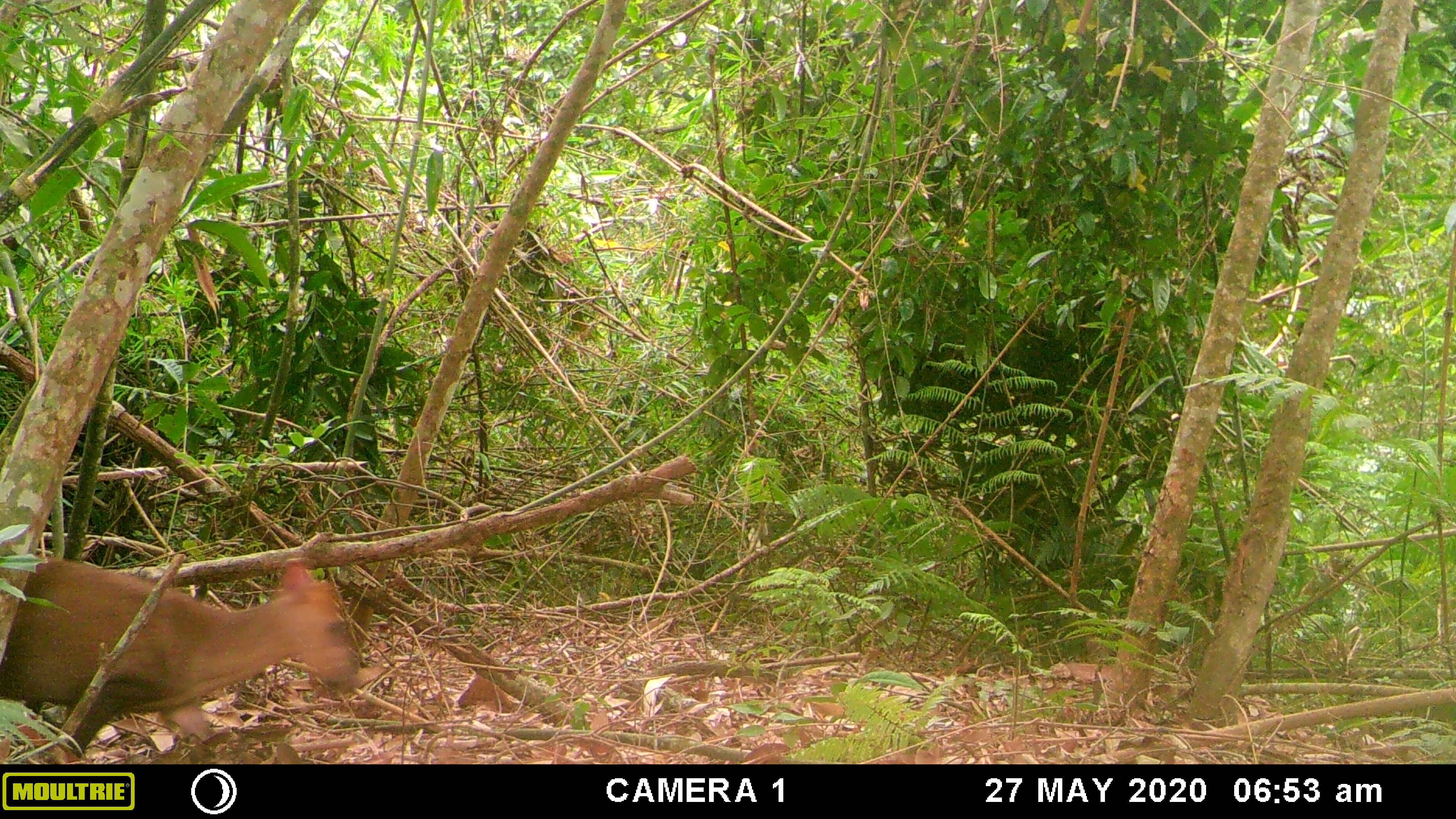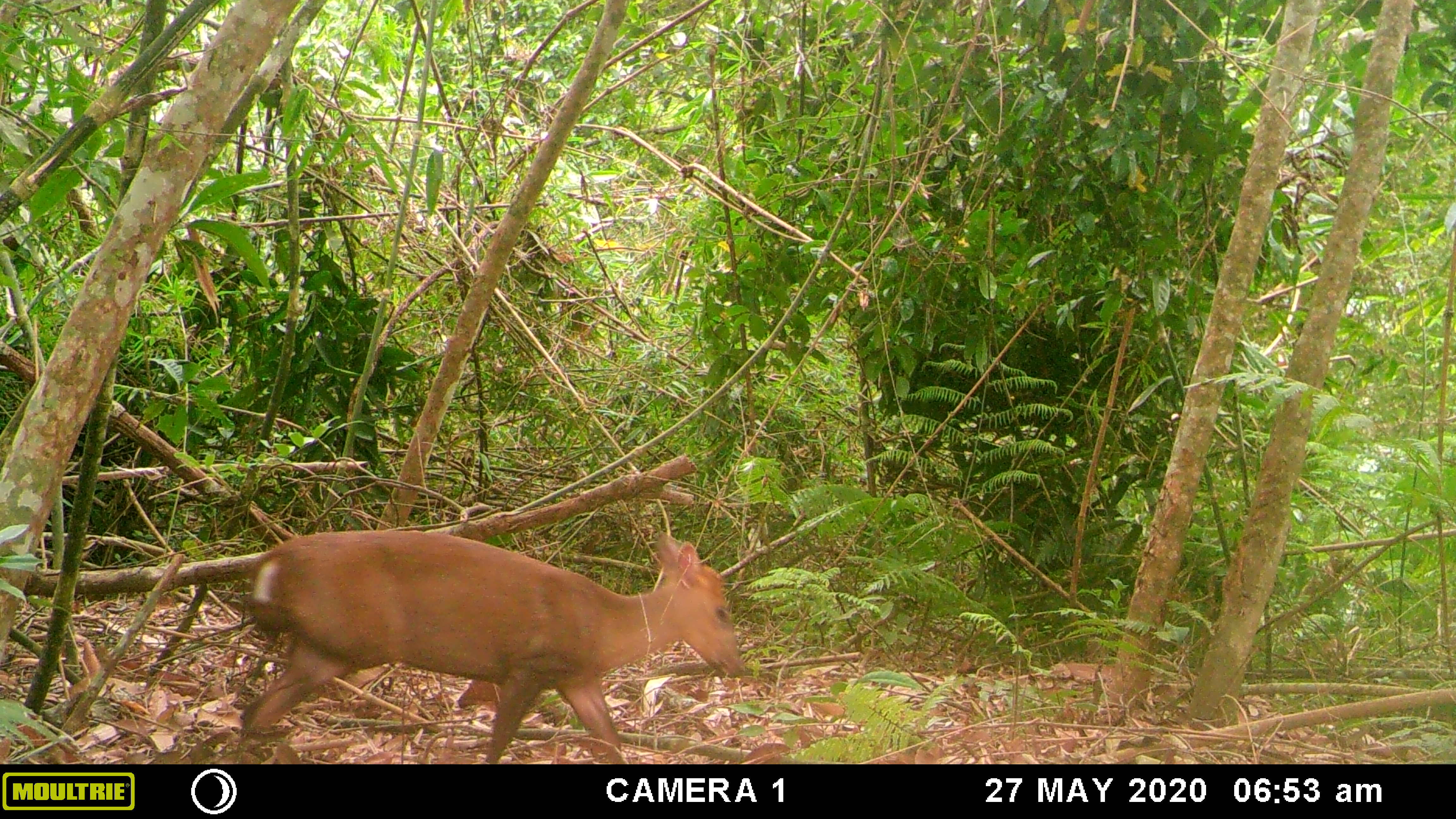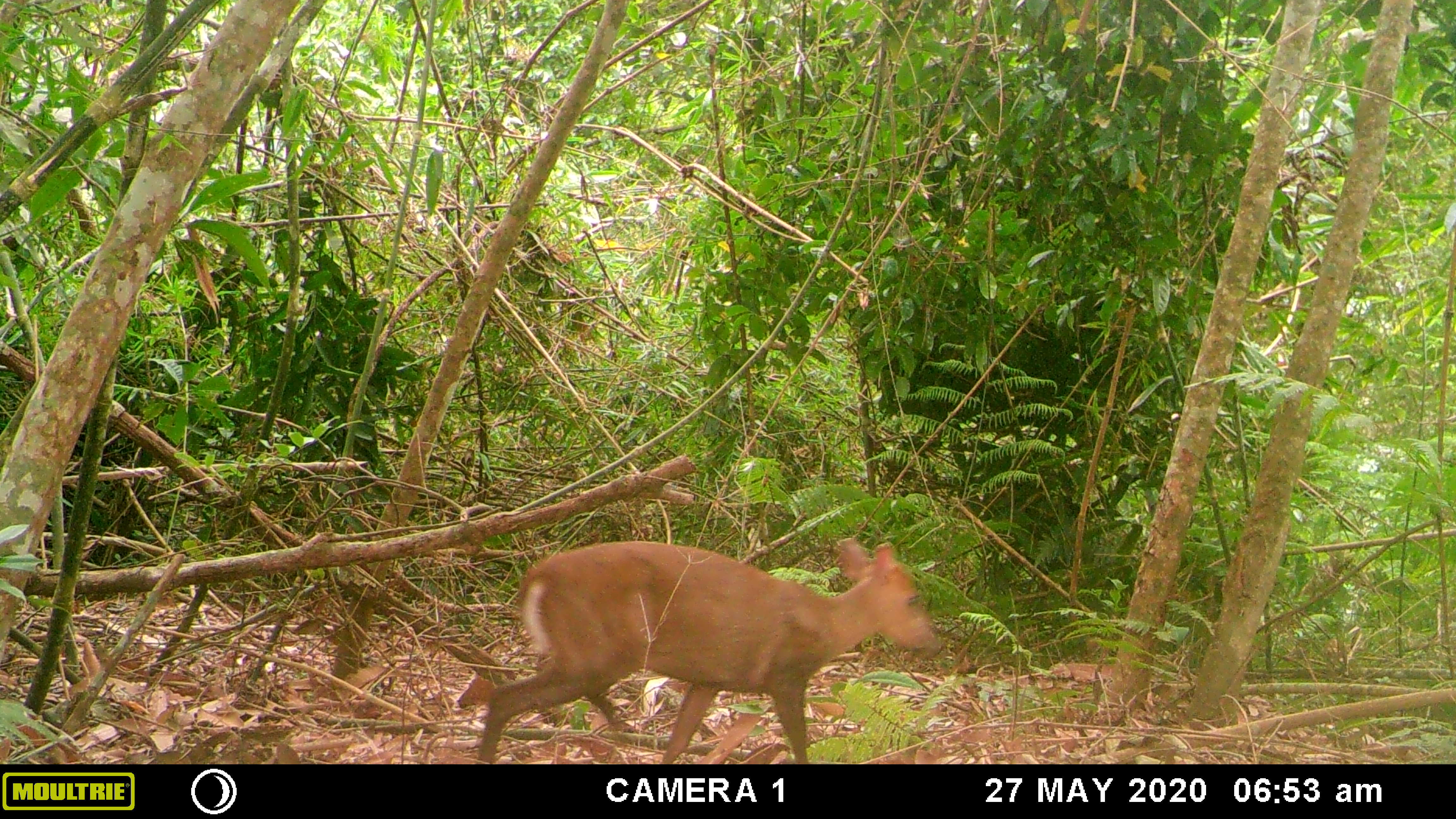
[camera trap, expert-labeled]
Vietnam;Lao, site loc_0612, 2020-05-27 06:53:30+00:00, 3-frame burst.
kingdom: Animalia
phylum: Chordata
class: Mammalia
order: Artiodactyla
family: Cervidae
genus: Muntiacus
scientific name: Muntiacus rooseveltorum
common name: roosevelt's muntjac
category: roosevelts muntjac group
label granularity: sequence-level